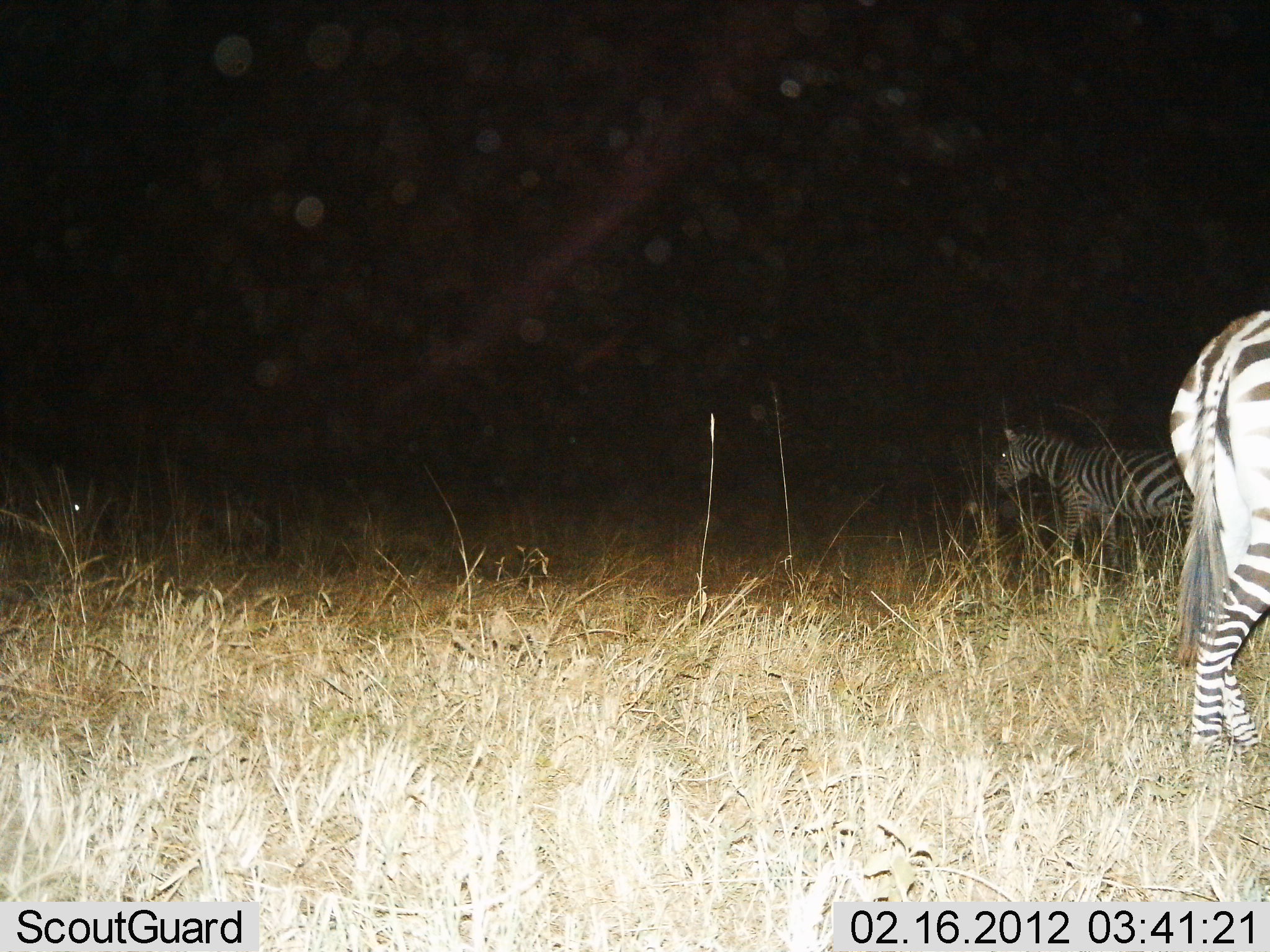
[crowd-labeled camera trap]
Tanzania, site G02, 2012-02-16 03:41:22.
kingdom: Animalia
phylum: Chordata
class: Mammalia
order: Perissodactyla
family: Equidae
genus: Equus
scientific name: Equus quagga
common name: plains zebra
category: zebra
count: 2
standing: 70%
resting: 0%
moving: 39%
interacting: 4%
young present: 0%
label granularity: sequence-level